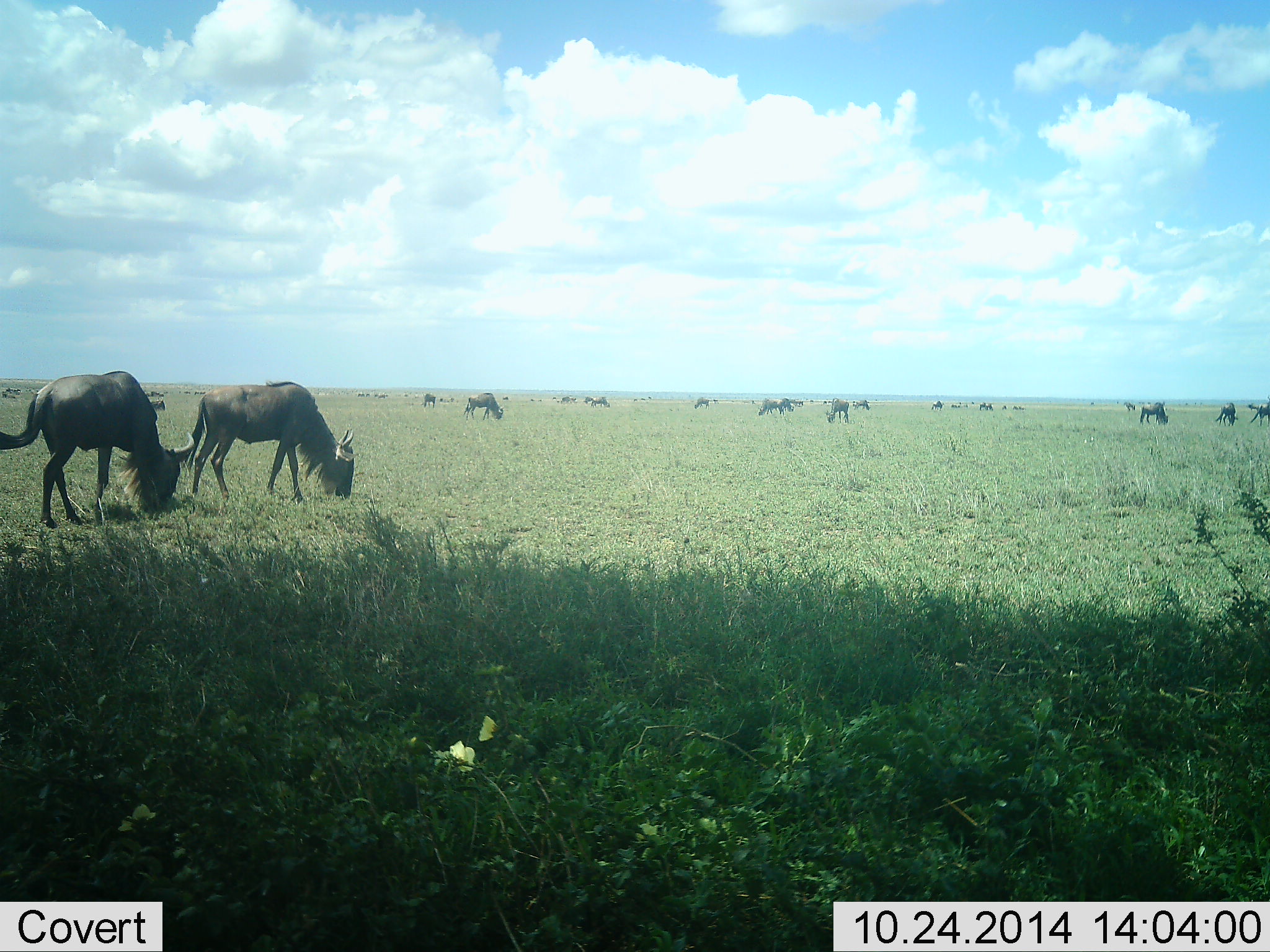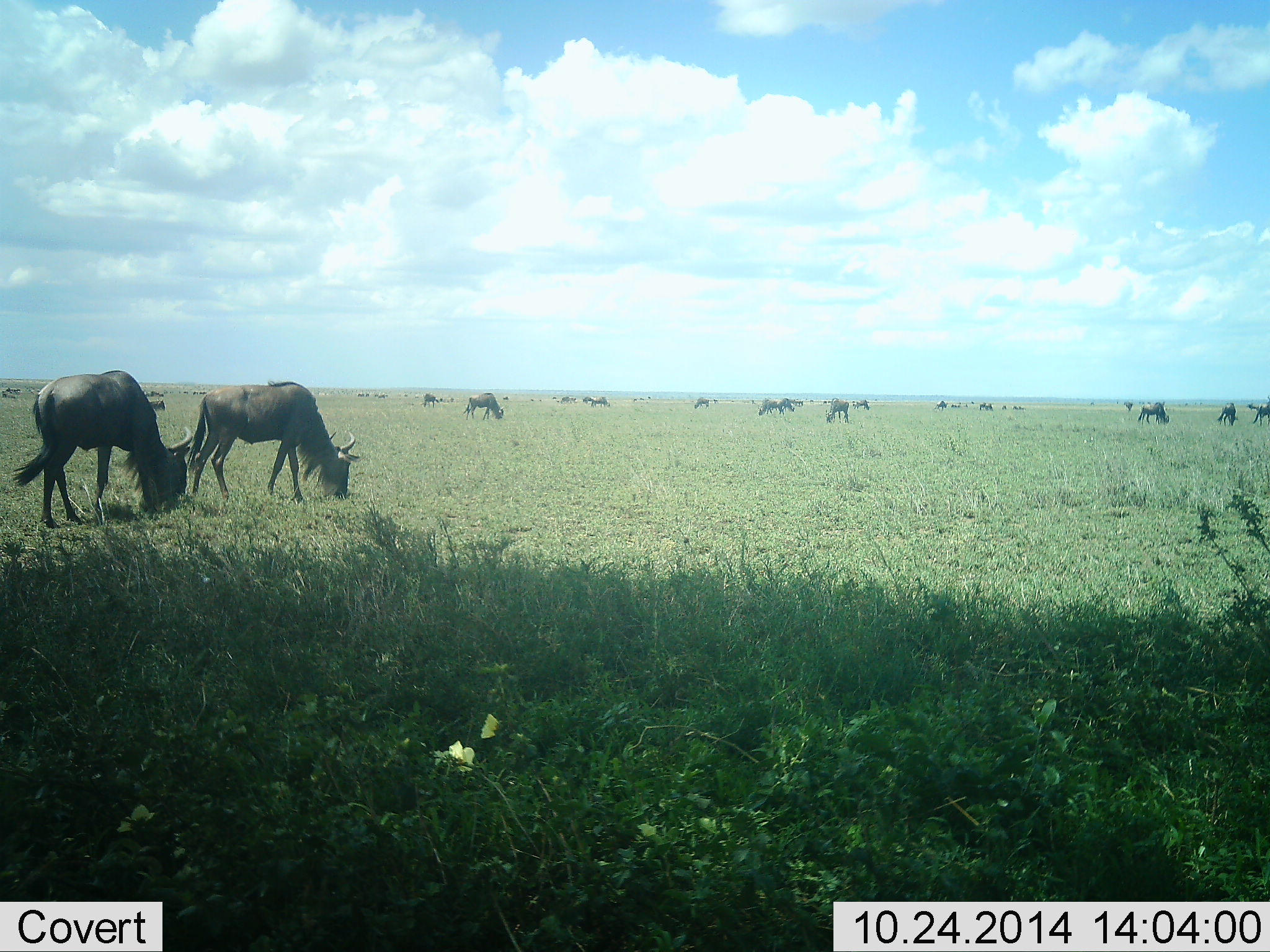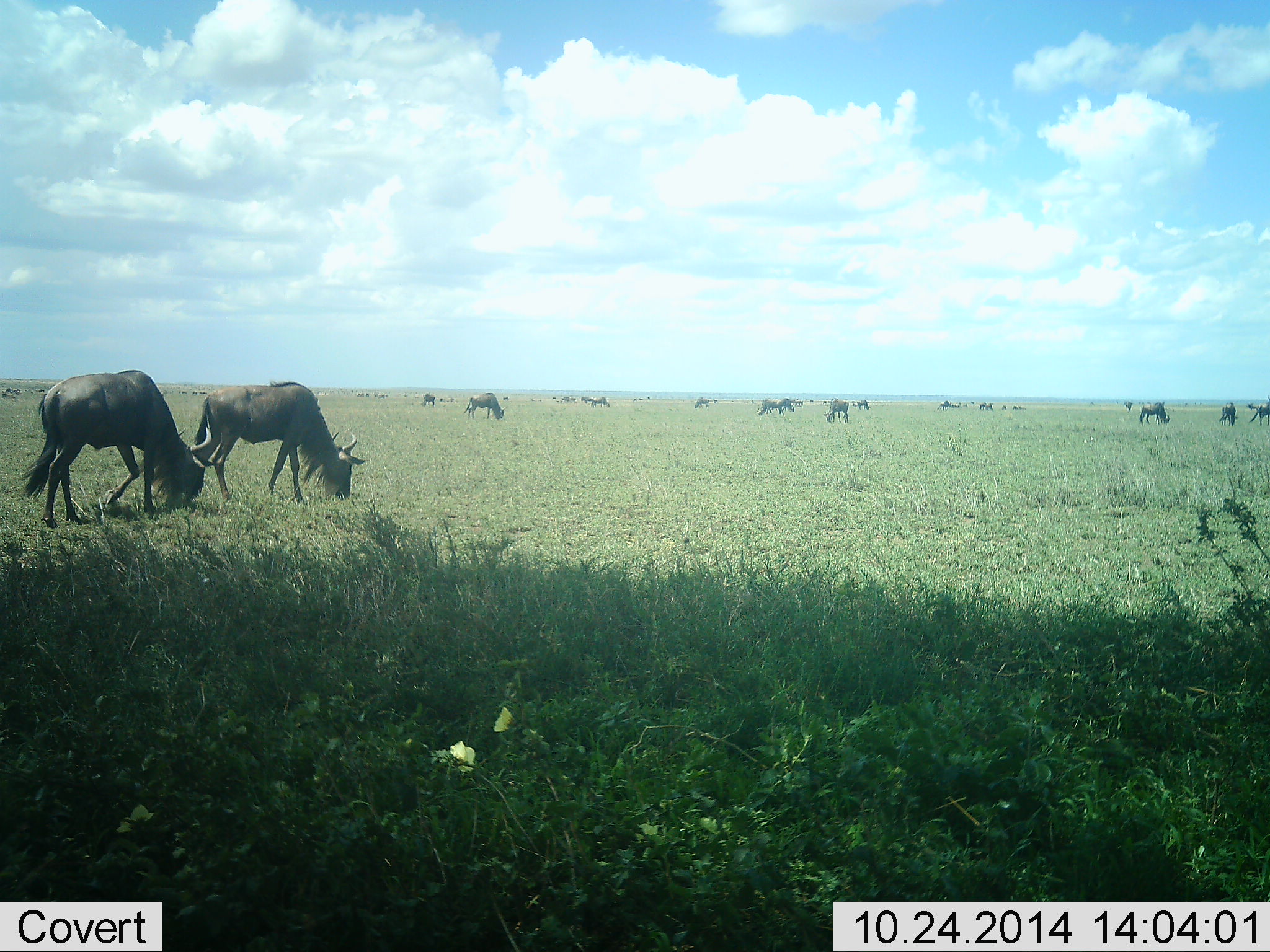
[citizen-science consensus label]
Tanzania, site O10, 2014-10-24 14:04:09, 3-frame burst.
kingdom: Animalia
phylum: Chordata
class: Mammalia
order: Artiodactyla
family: Bovidae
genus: Connochaetes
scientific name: Connochaetes taurinus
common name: blue wildebeest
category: wildebeest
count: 11-50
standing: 50%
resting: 0%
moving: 40%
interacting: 0%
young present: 0%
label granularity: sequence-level